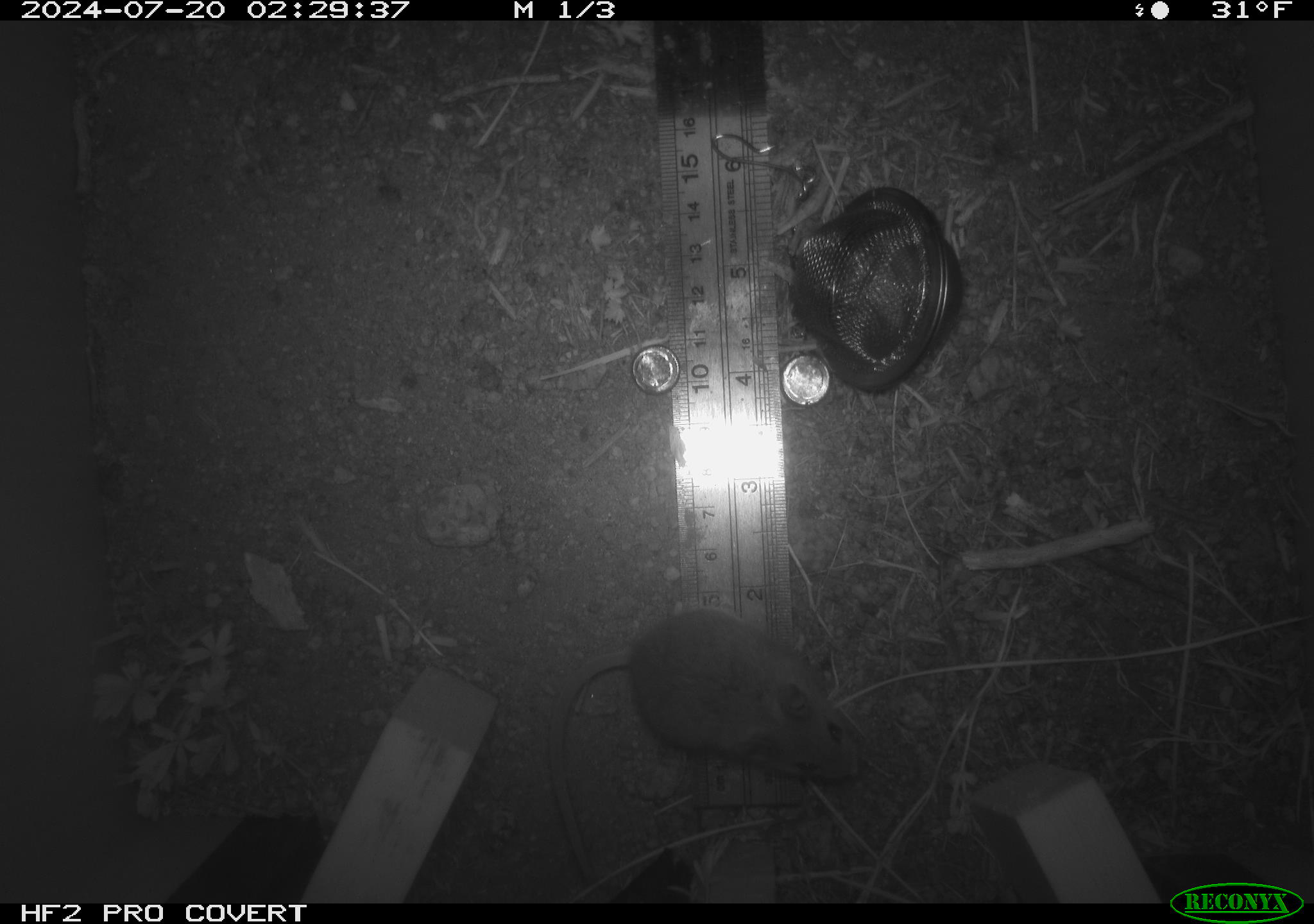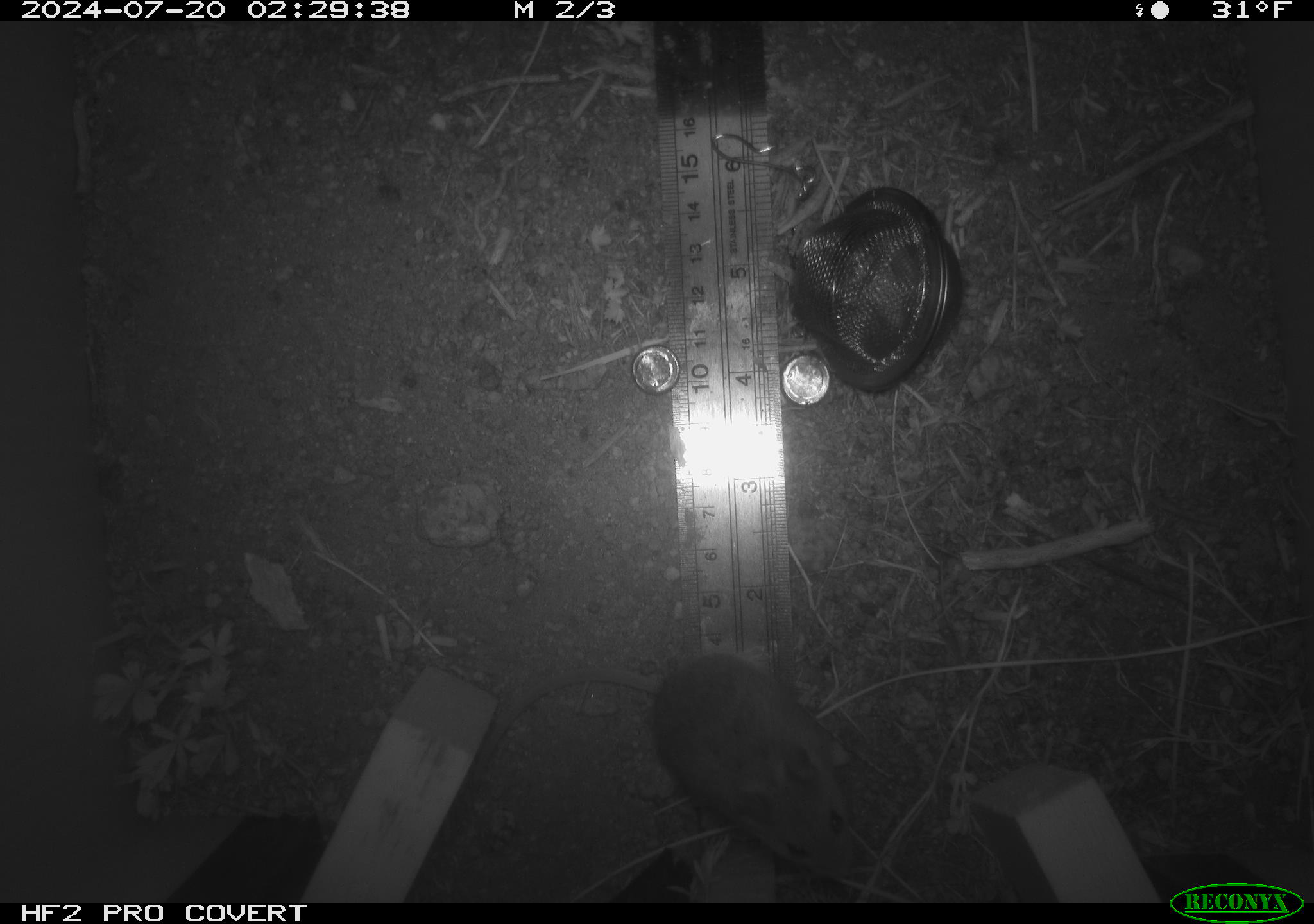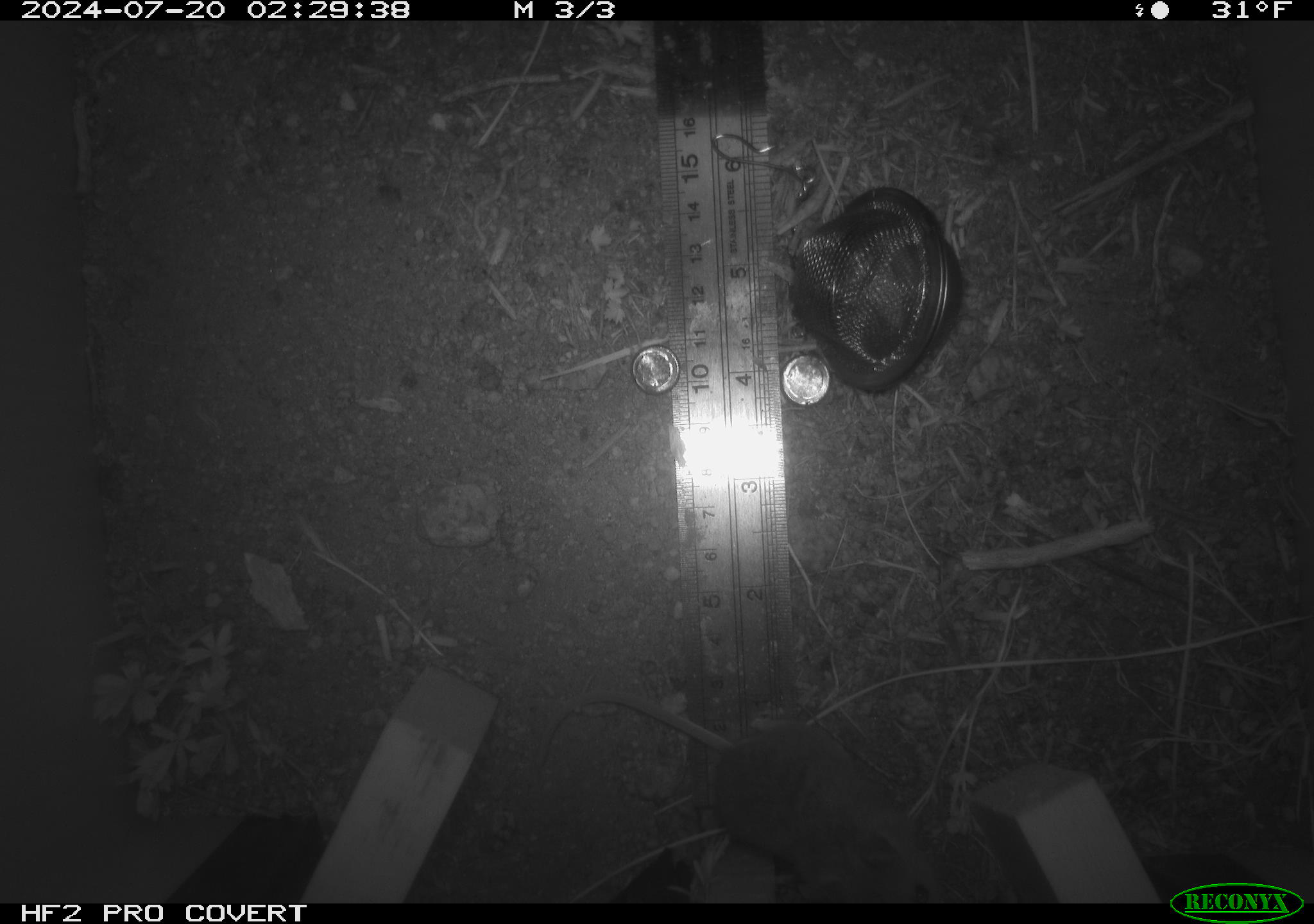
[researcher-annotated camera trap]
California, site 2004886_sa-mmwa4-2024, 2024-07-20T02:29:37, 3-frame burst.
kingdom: Animalia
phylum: Chordata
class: Mammalia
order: Rodentia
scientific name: Rodentia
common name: mouse species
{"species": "mouse species (Rodentia)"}